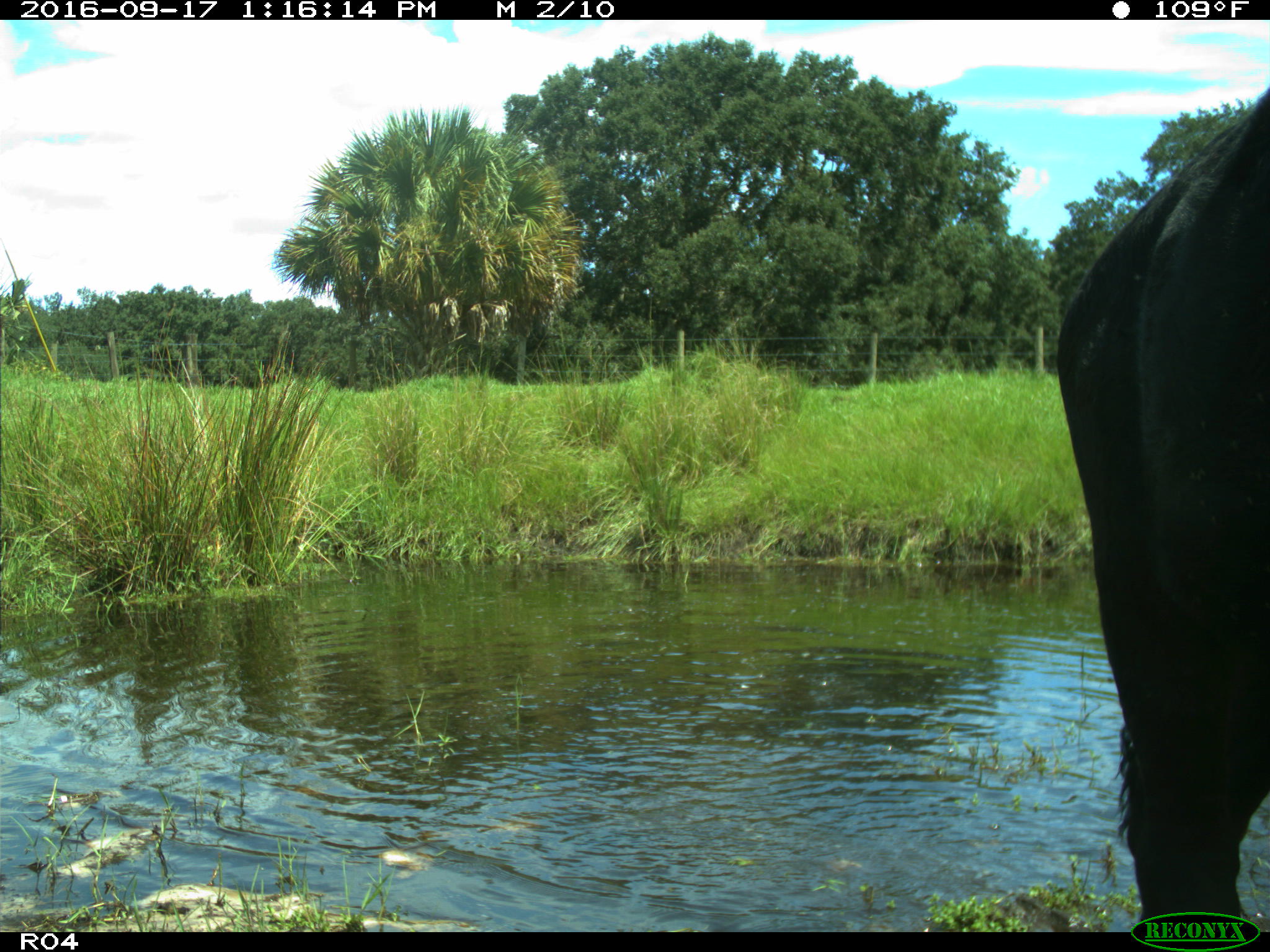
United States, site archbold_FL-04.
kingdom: Animalia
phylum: Chordata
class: Mammalia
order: Artiodactyla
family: Bovidae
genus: Bos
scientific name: Bos taurus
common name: domestic cow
Bos taurus (domestic cow).